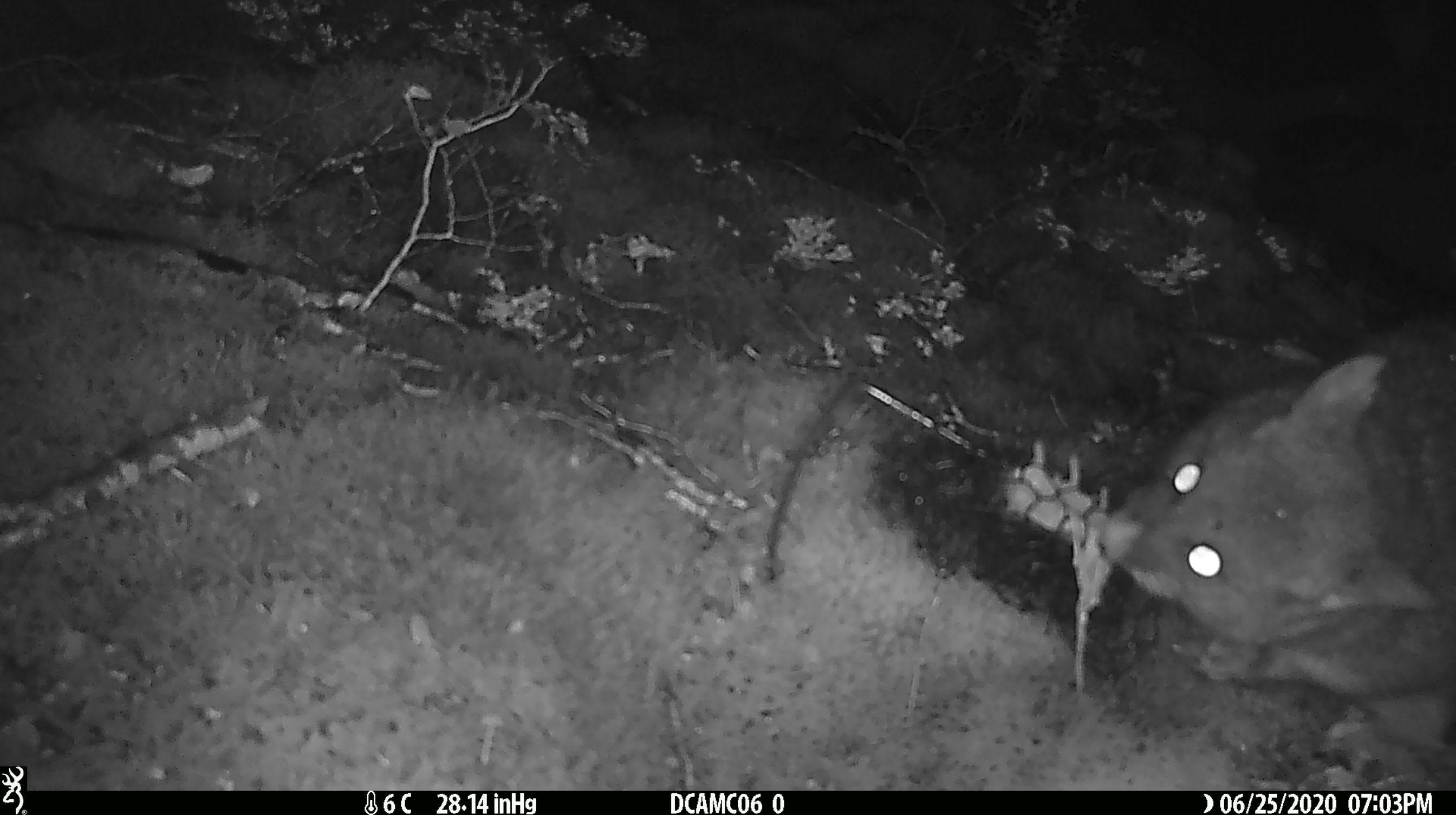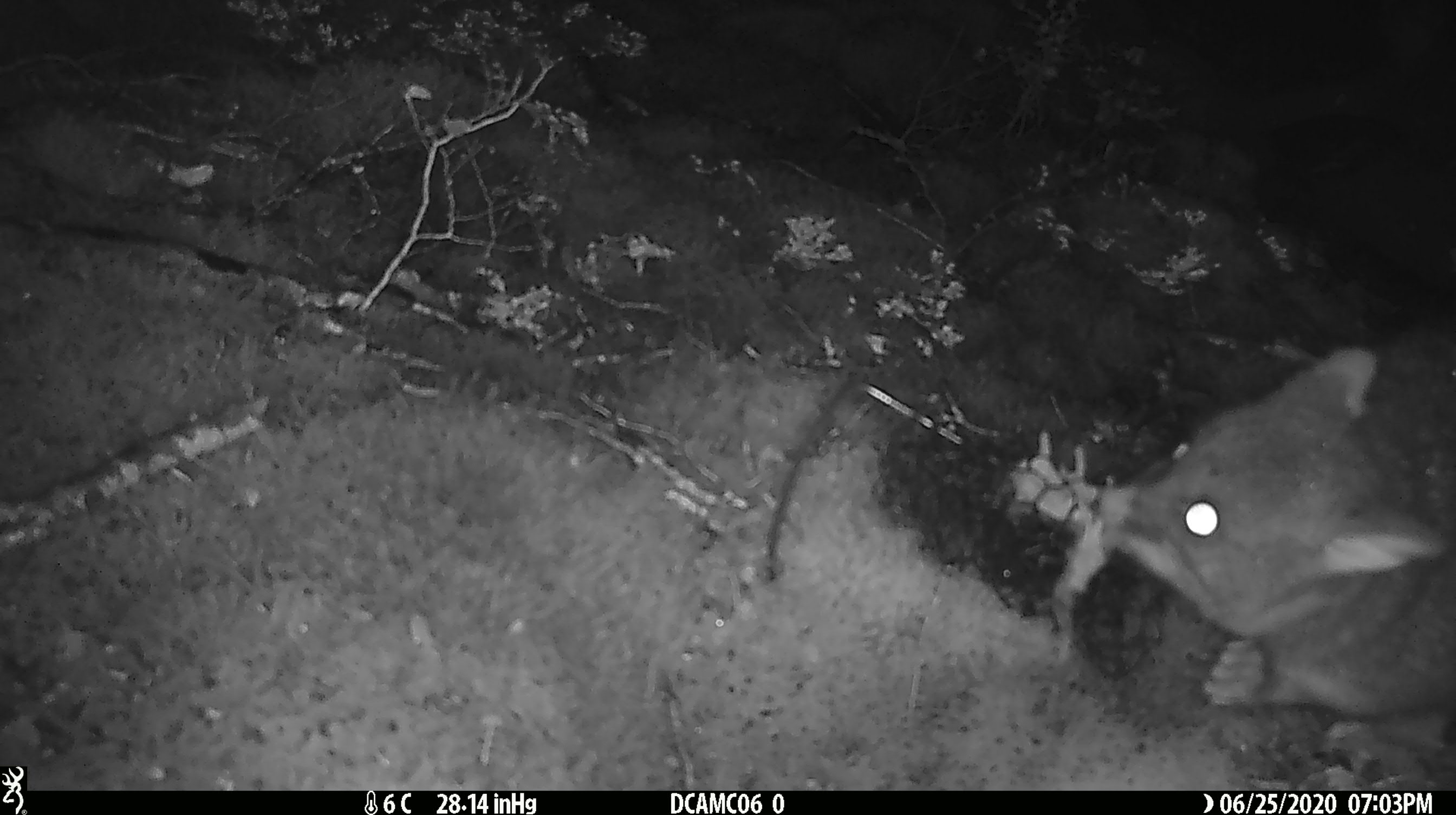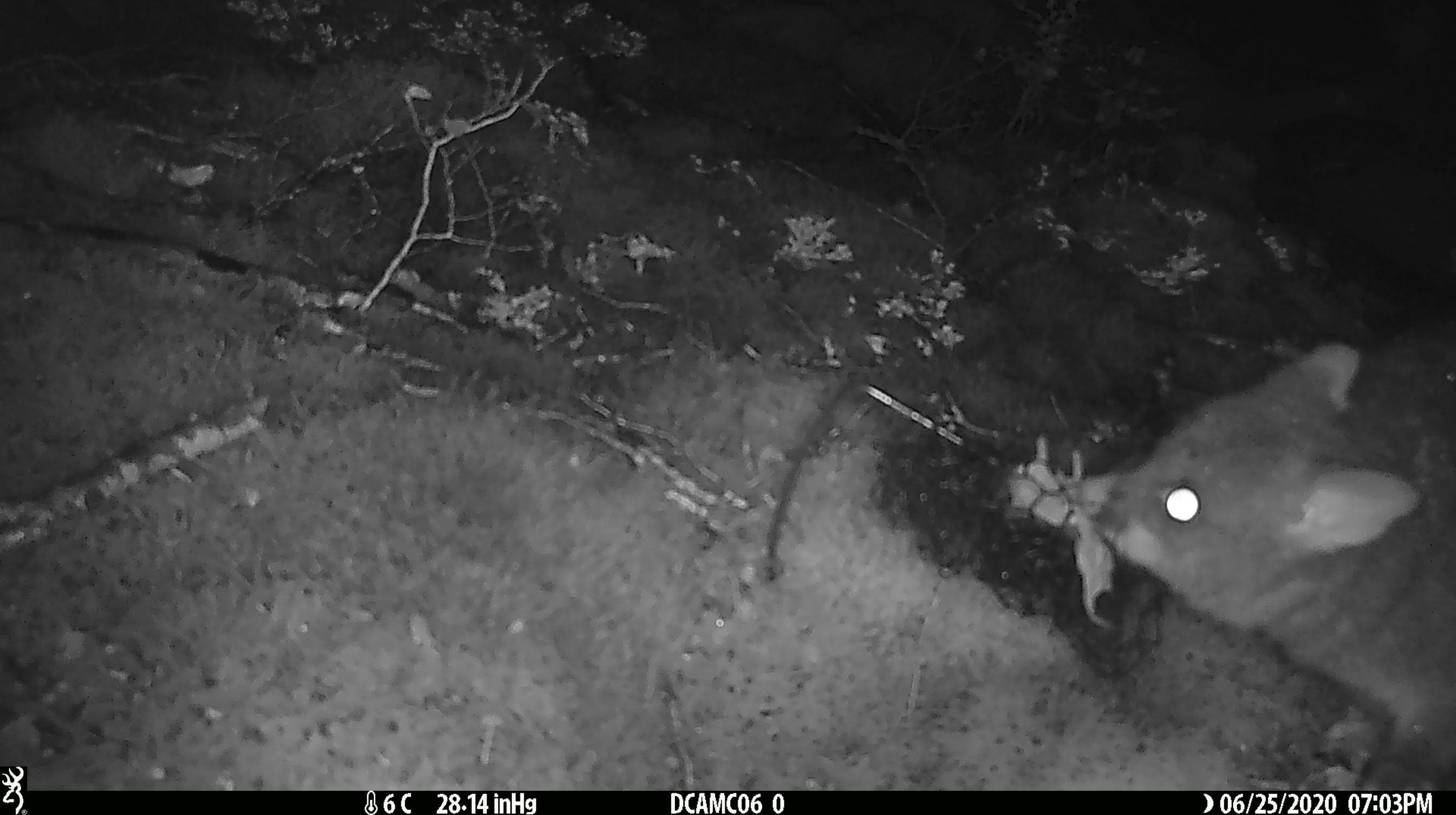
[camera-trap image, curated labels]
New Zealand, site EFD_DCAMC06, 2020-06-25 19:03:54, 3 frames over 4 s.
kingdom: Animalia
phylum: Chordata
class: Mammalia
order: Diprotodontia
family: Phalangeridae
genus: Trichosurus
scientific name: Trichosurus vulpecula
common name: common brushtail possum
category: possum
Possum (common brushtail possum) (Trichosurus vulpecula).